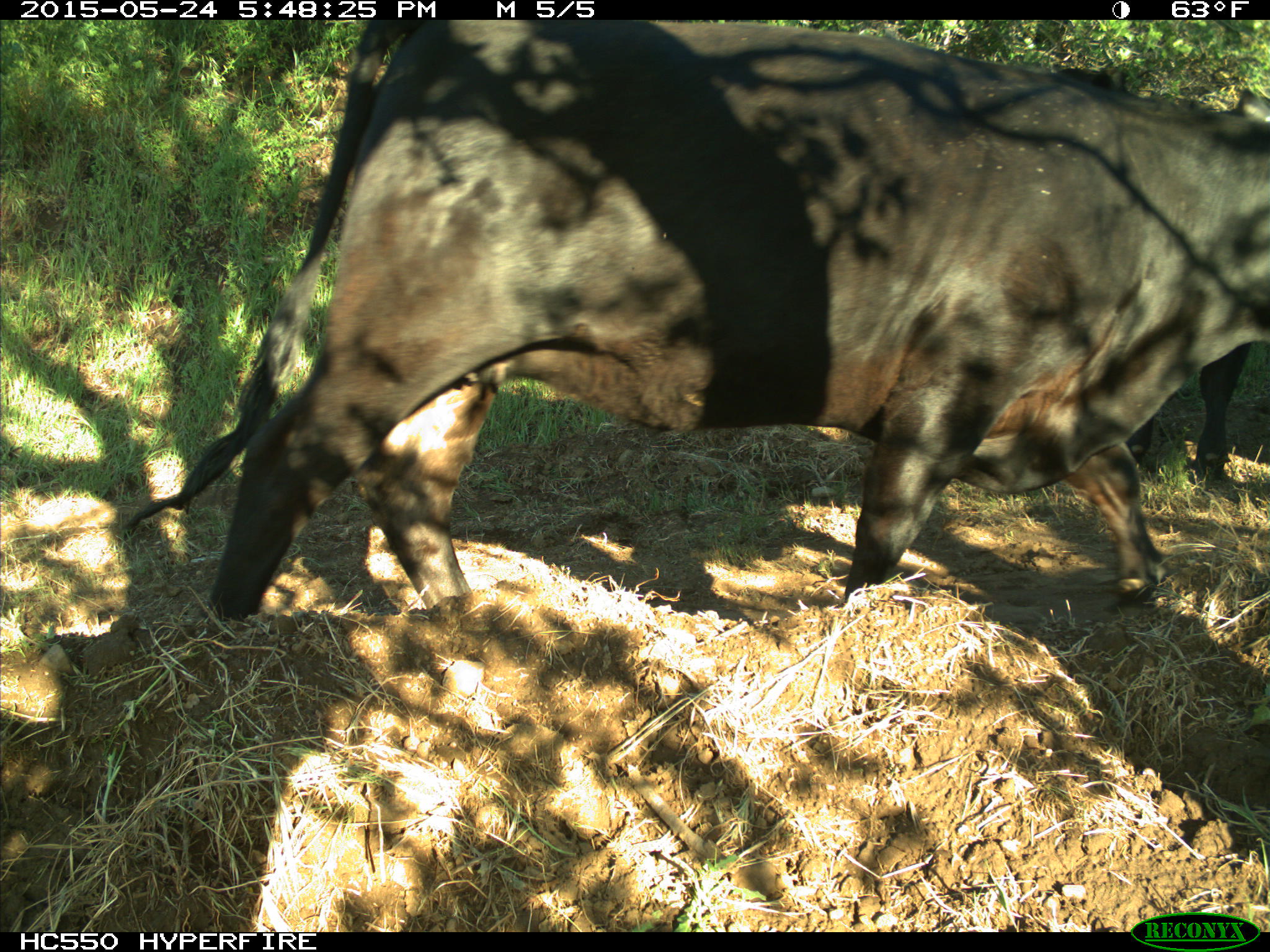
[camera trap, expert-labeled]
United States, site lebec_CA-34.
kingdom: Animalia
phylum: Chordata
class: Mammalia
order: Artiodactyla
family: Bovidae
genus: Bos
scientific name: Bos taurus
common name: domestic cow